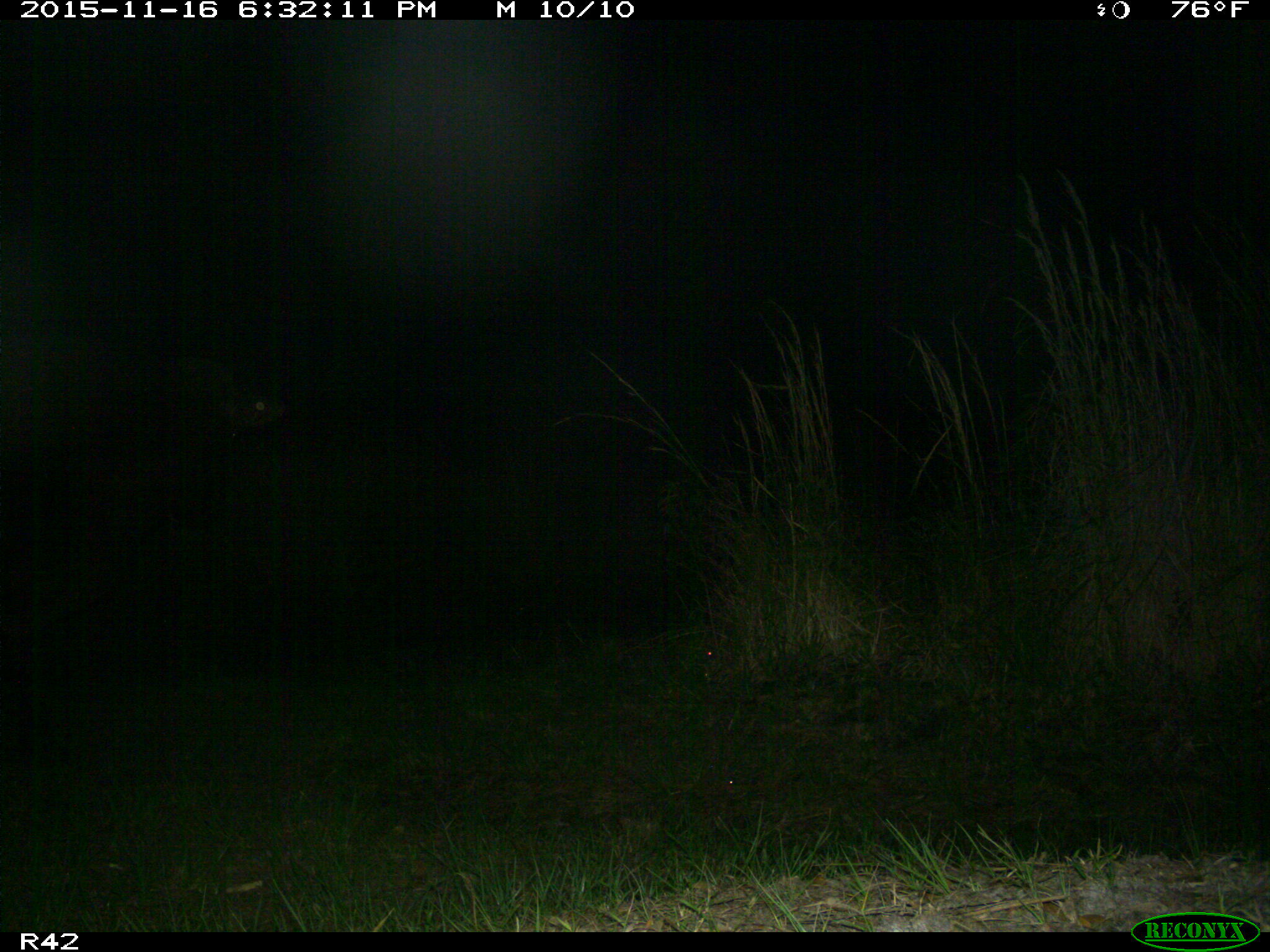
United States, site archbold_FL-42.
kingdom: Animalia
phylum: Chordata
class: Mammalia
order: Artiodactyla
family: Bovidae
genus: Bos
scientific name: Bos taurus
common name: domestic cow